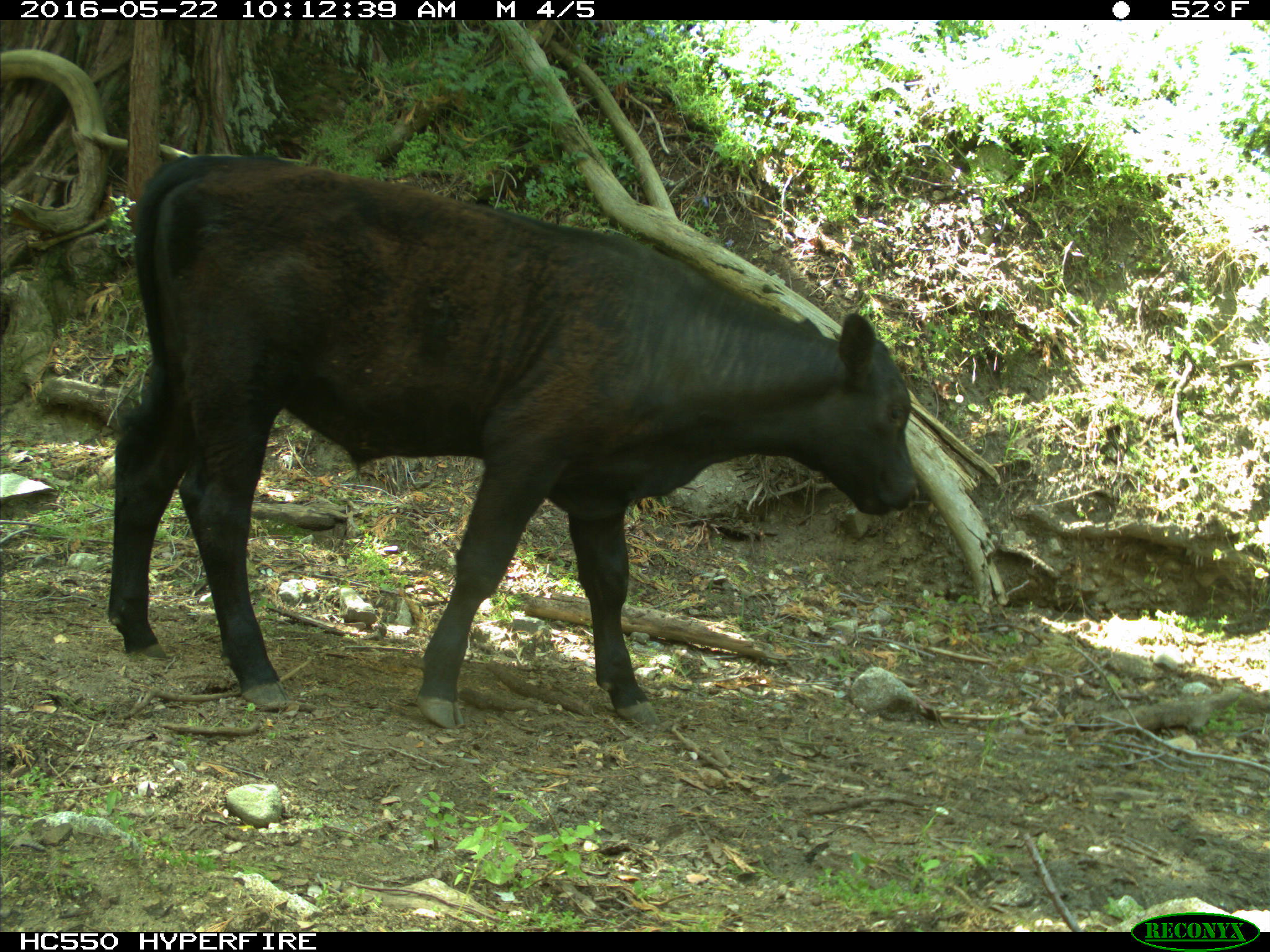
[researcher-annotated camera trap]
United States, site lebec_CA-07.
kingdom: Animalia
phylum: Chordata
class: Mammalia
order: Artiodactyla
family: Bovidae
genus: Bos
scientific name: Bos taurus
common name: domestic cow